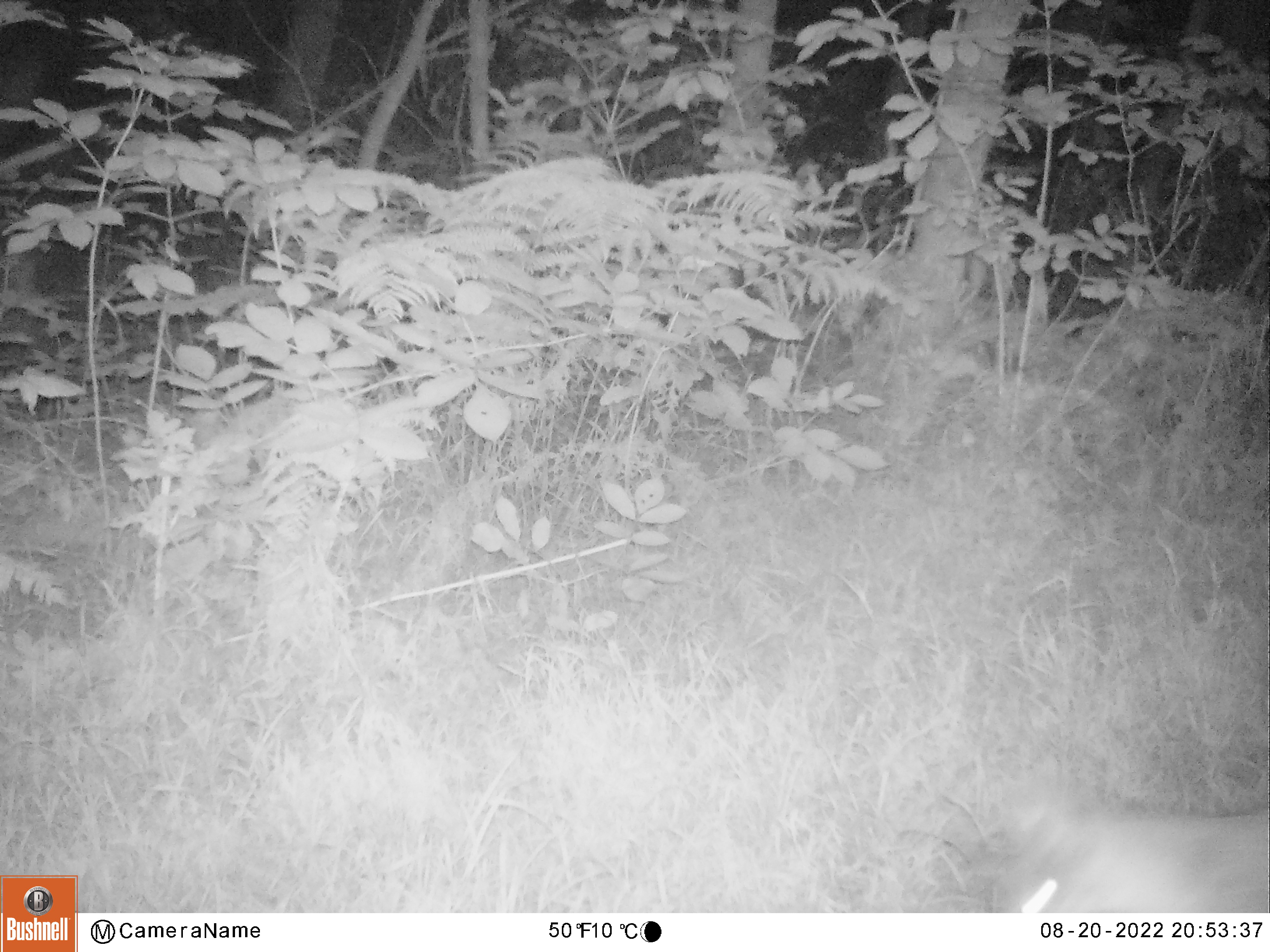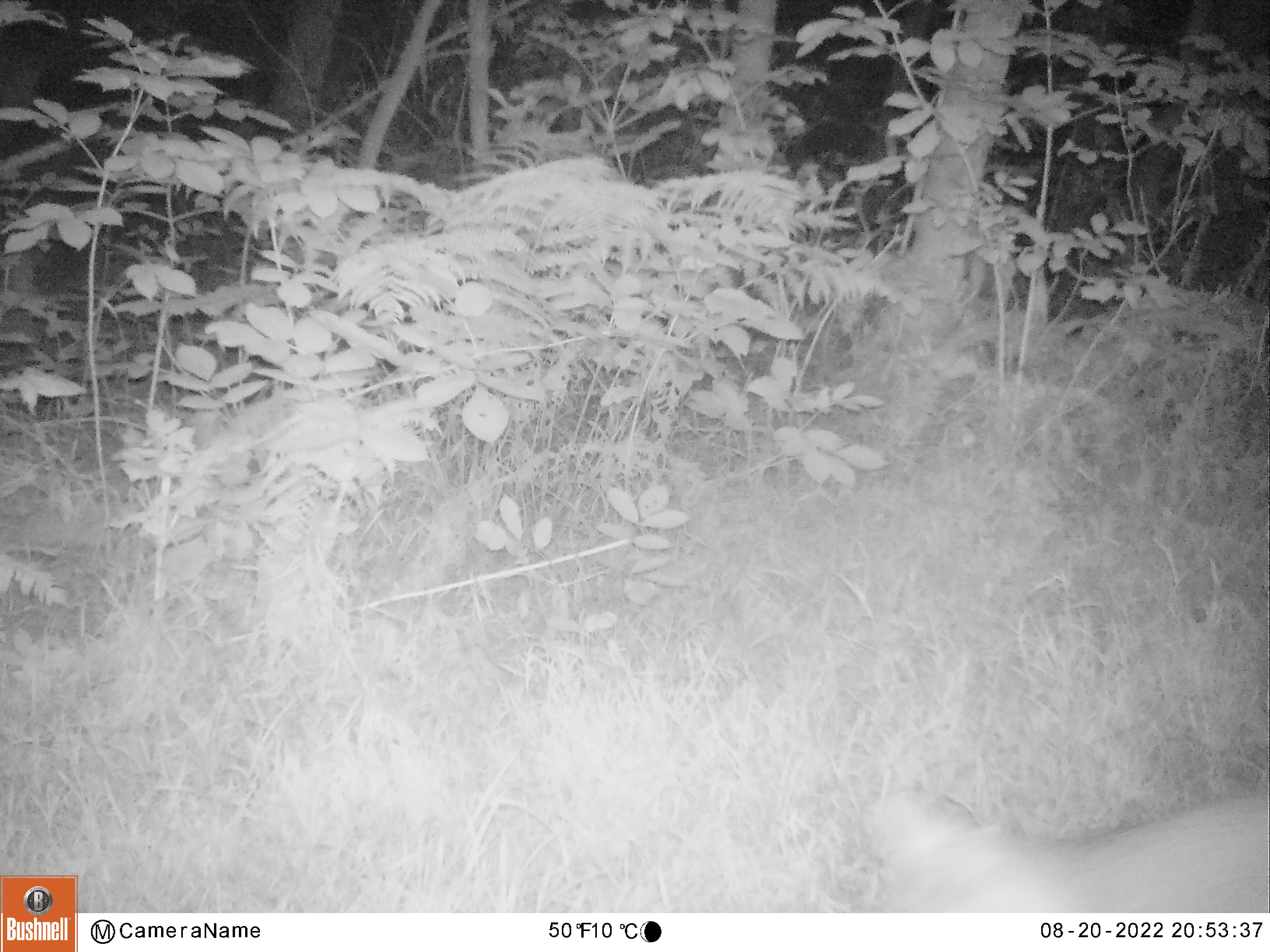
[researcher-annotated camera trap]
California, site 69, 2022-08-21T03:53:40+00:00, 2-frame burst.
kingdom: Animalia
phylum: Chordata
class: Mammalia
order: Carnivora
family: Canidae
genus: Urocyon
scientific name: Urocyon cinereoargenteus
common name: gray fox